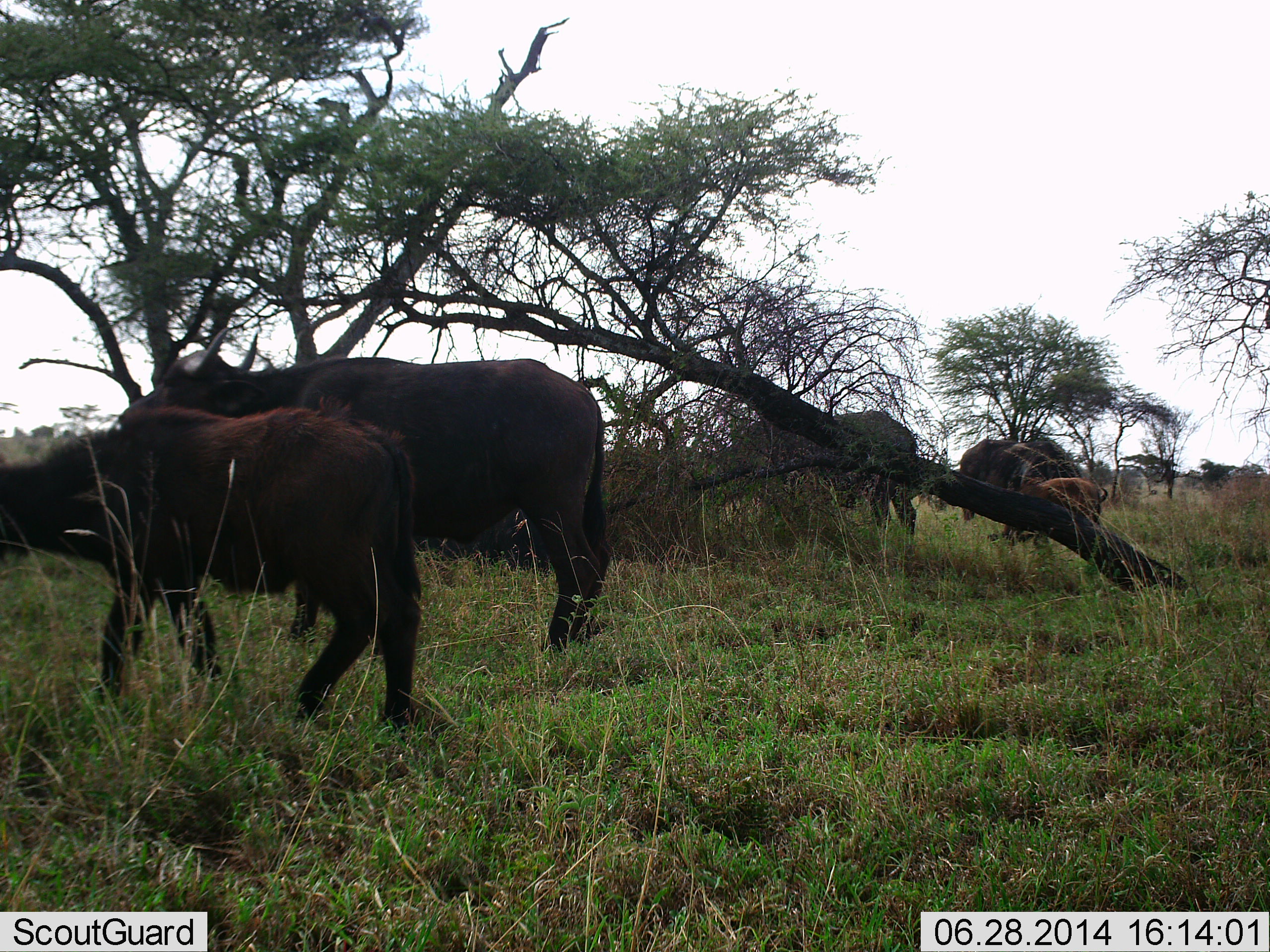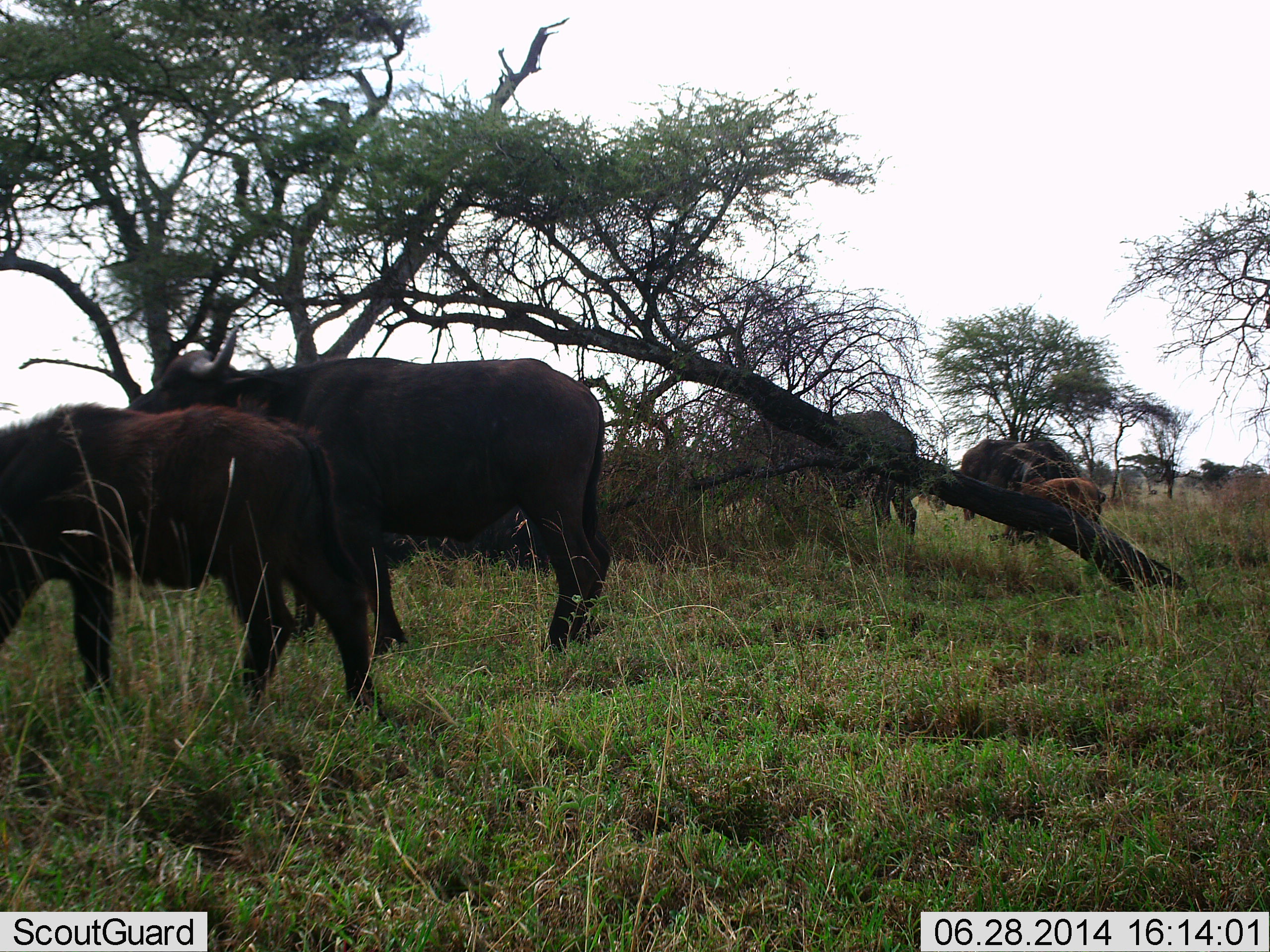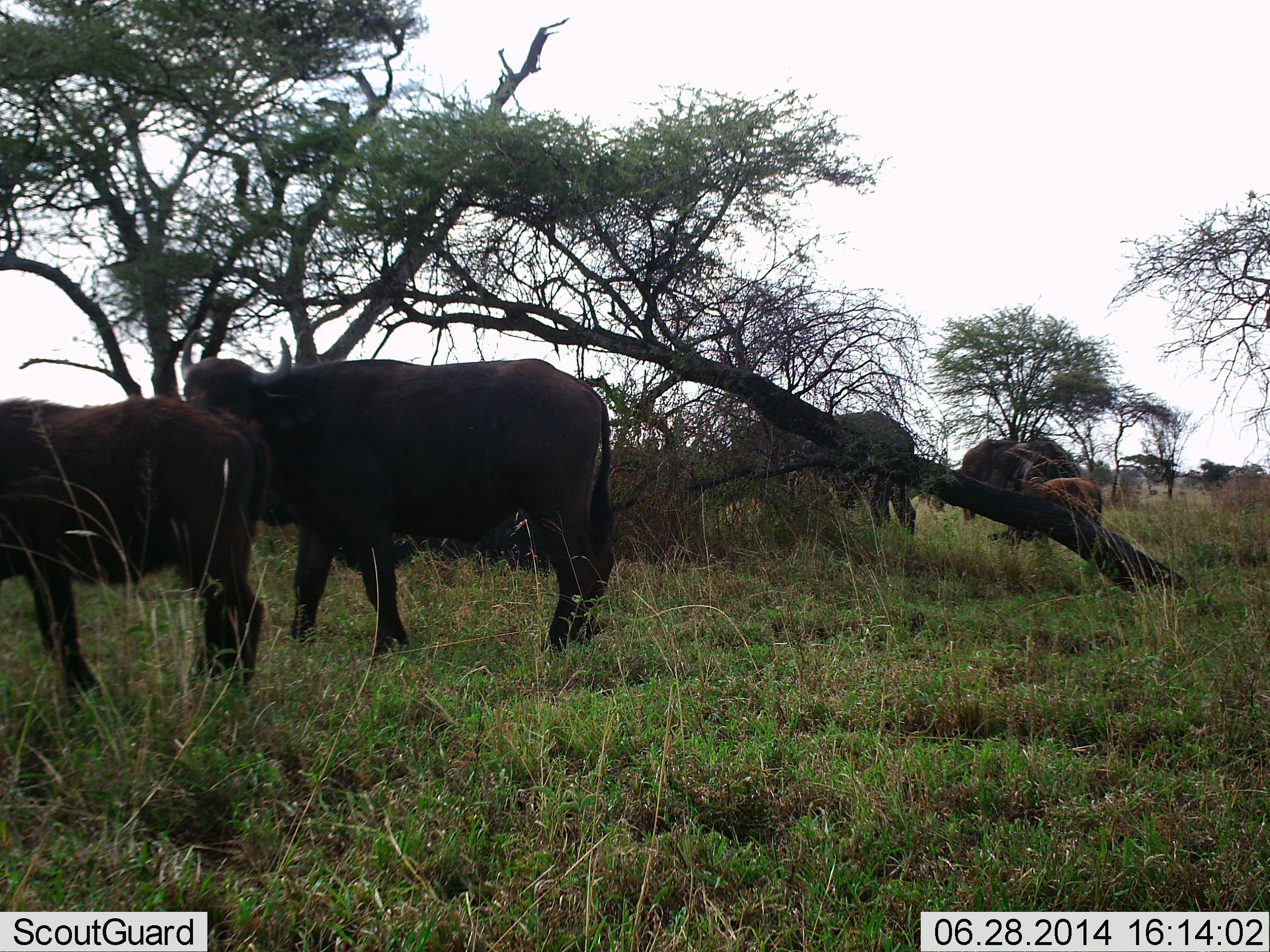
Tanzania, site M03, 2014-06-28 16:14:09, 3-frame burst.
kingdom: Animalia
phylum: Chordata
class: Mammalia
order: Artiodactyla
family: Bovidae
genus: Syncerus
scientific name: Syncerus caffer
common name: cape buffalo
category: buffalo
Buffalo (cape buffalo) (Syncerus caffer), count 5. Behavior (volunteer vote fractions): standing 64%, resting 2%, moving 51%, interacting 4%. Young present (vote fraction): 70%. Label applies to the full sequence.